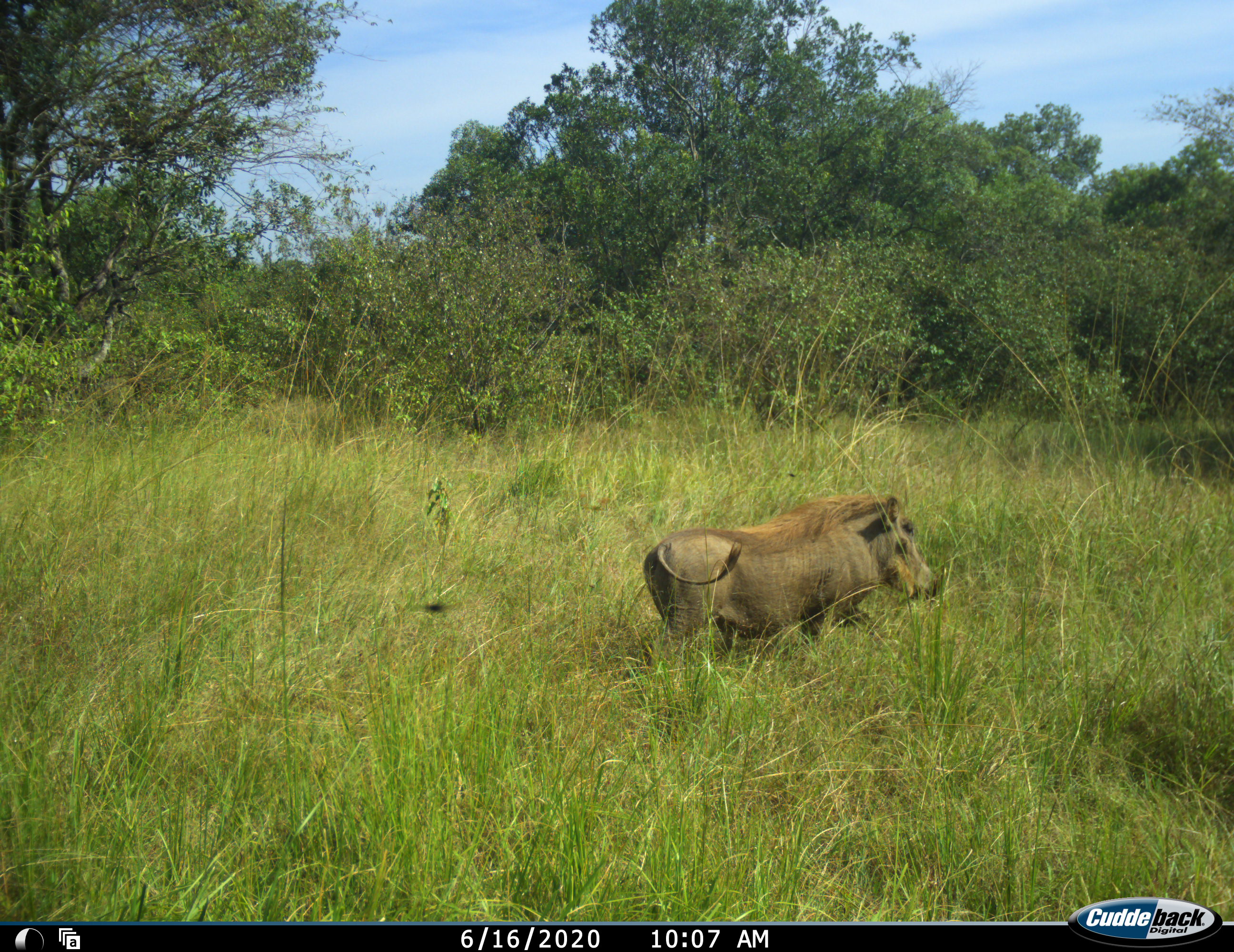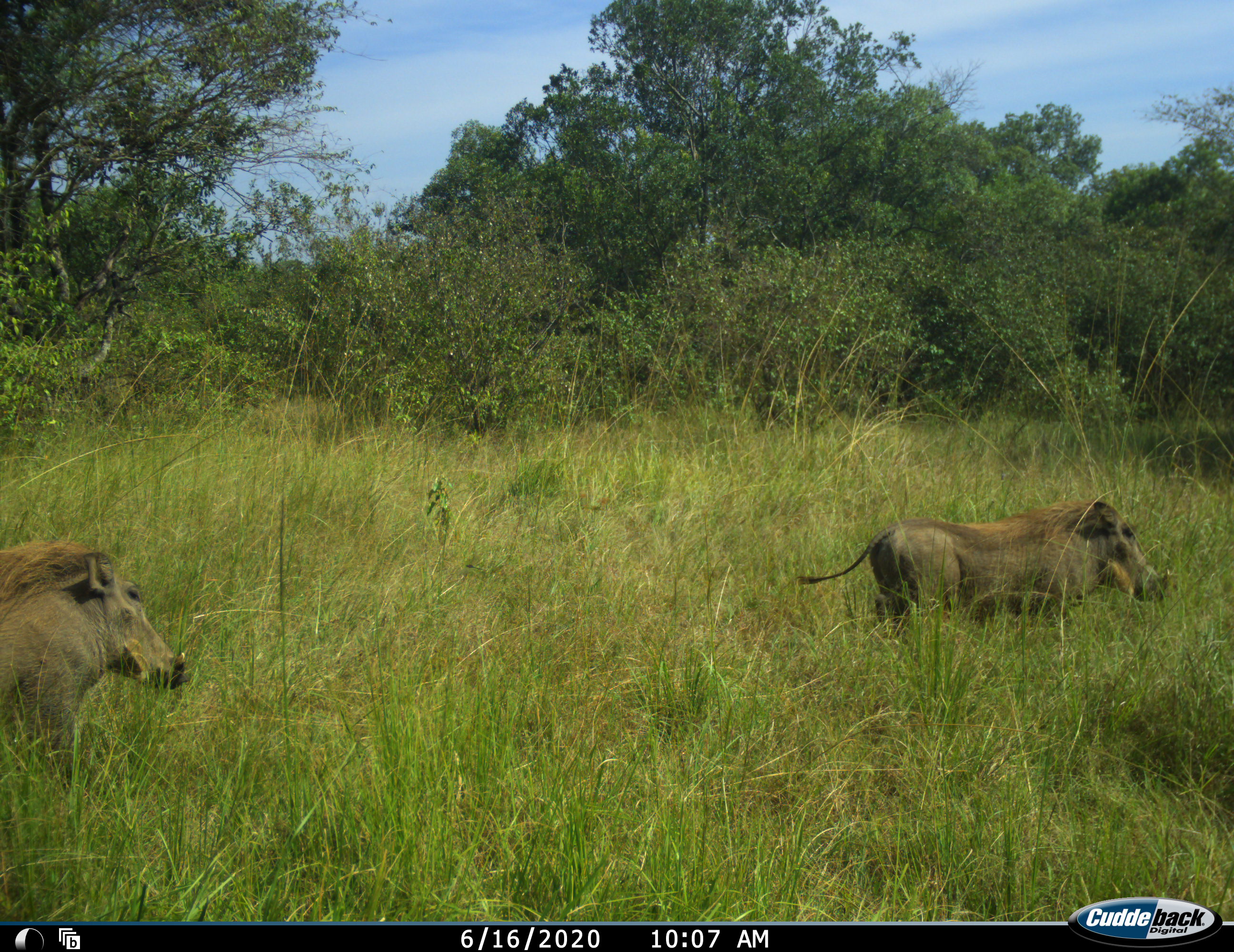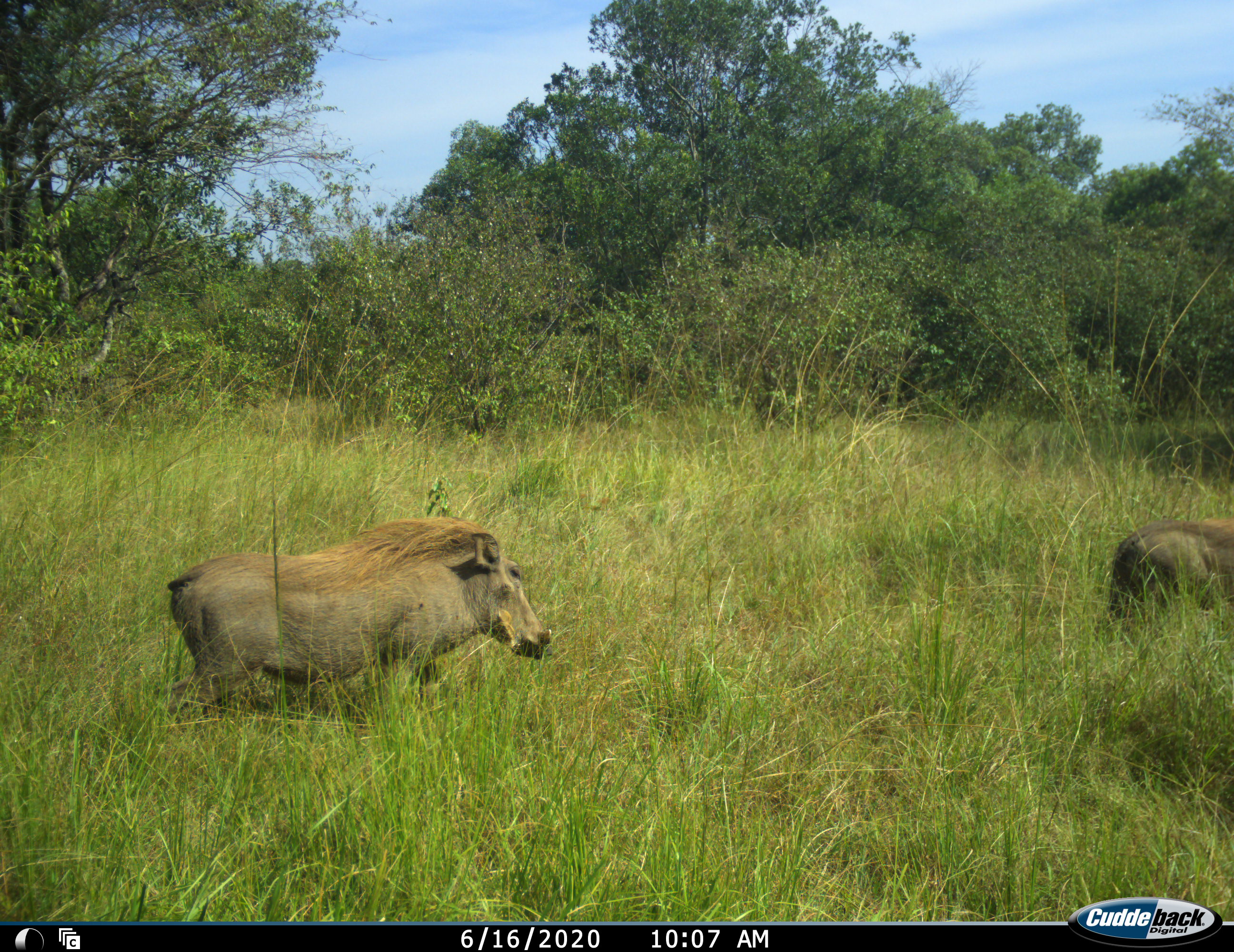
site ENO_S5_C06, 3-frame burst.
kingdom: Animalia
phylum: Chordata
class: Mammalia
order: Artiodactyla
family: Suidae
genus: Phacochoerus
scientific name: Phacochoerus africanus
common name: warthog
Warthog (Phacochoerus africanus), count 2. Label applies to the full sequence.